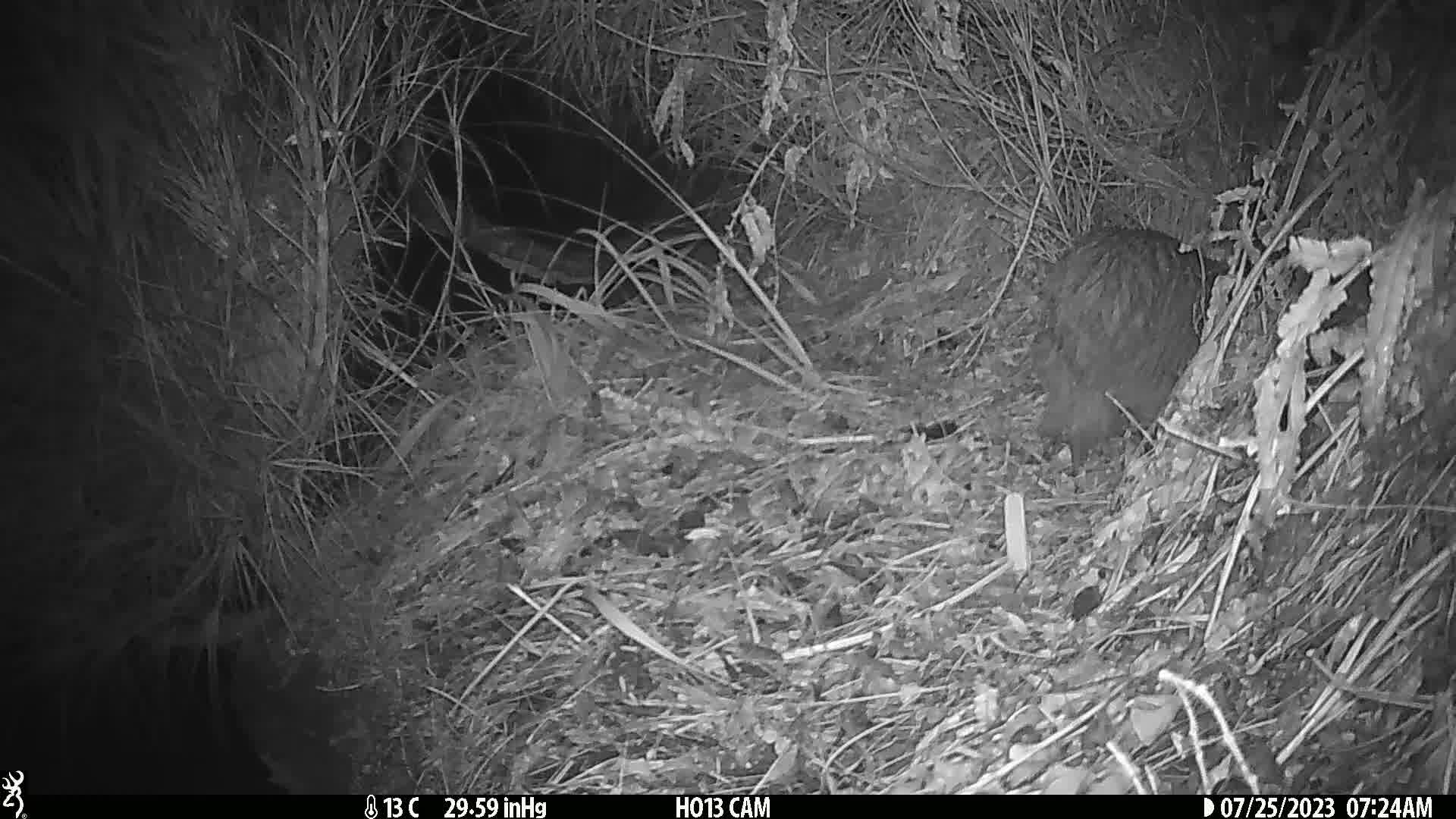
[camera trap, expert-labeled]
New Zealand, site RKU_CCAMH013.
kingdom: Animalia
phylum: Chordata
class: Aves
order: Apterygiformes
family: Apterygidae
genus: Apteryx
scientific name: Apteryx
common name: kiwi